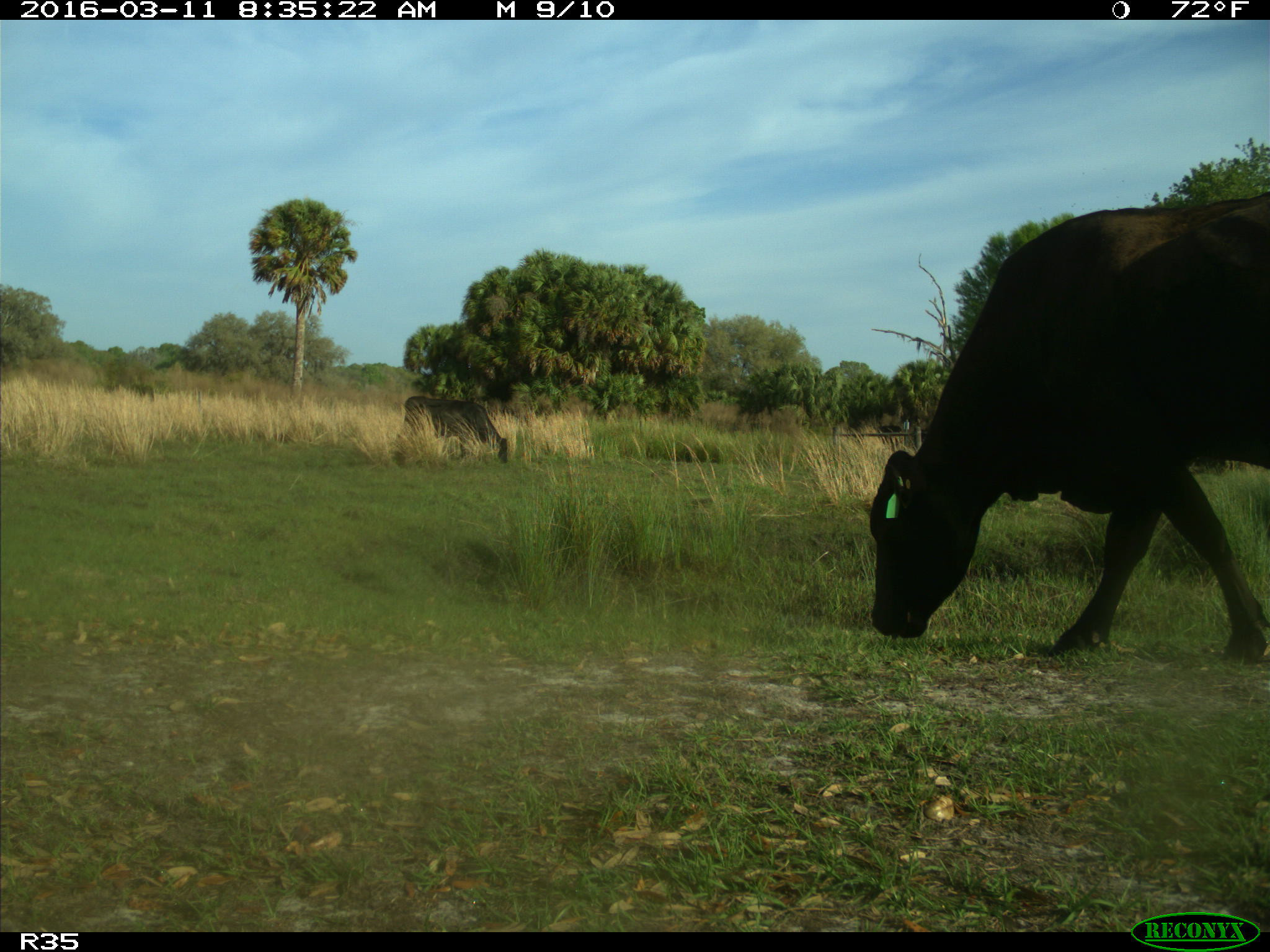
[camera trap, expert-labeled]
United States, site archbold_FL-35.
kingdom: Animalia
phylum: Chordata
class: Mammalia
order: Artiodactyla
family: Bovidae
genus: Bos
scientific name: Bos taurus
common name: domestic cow